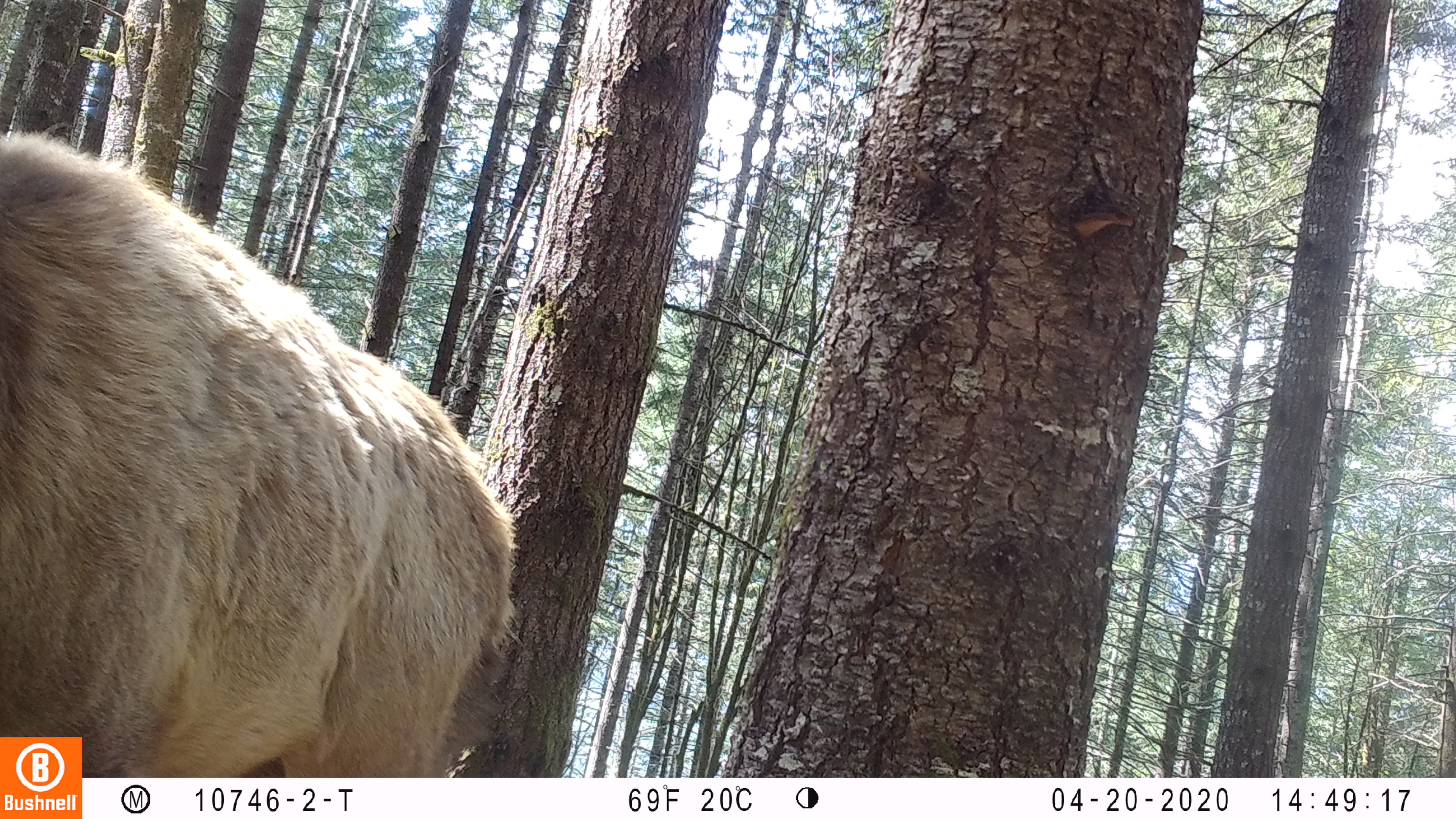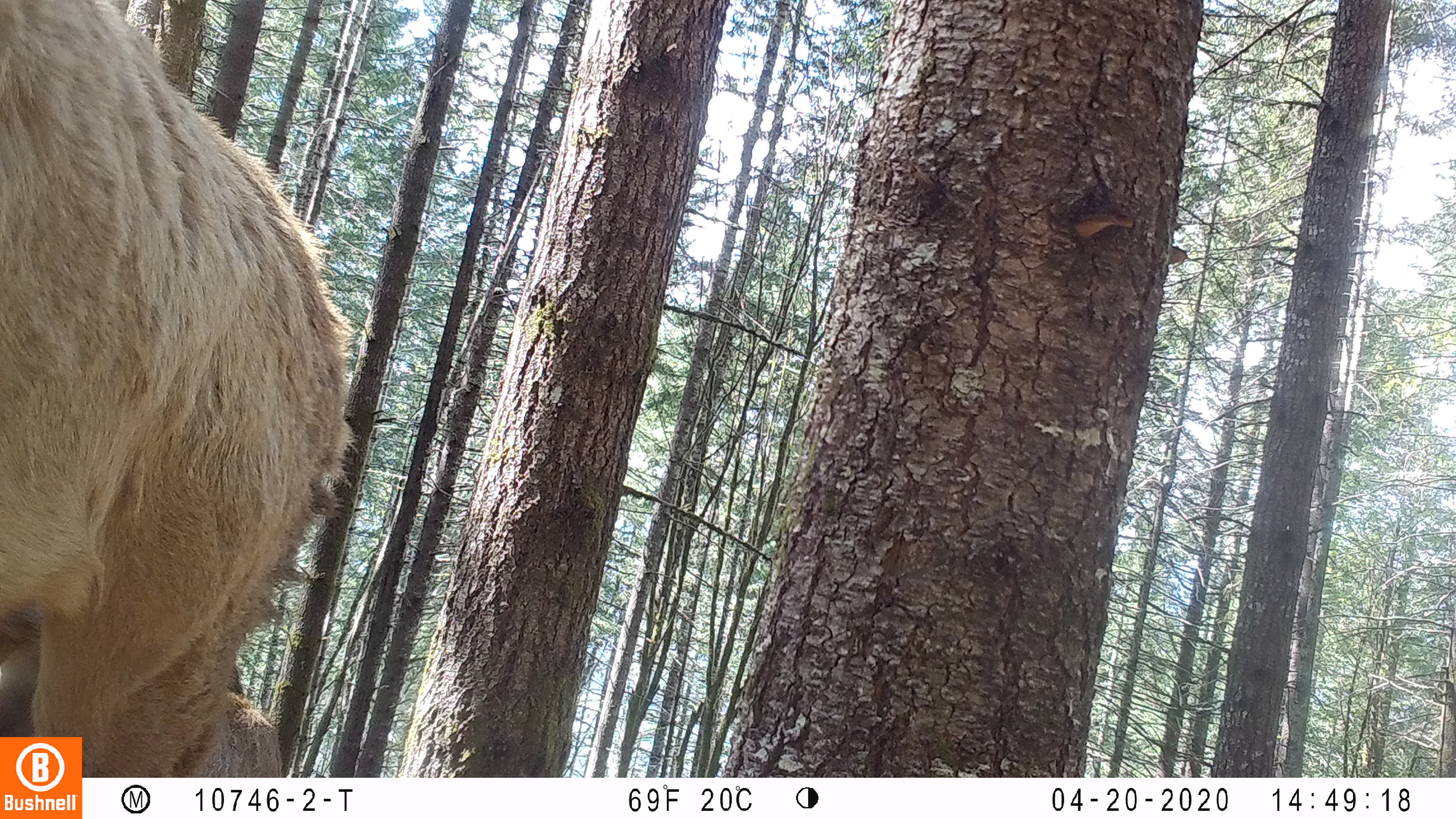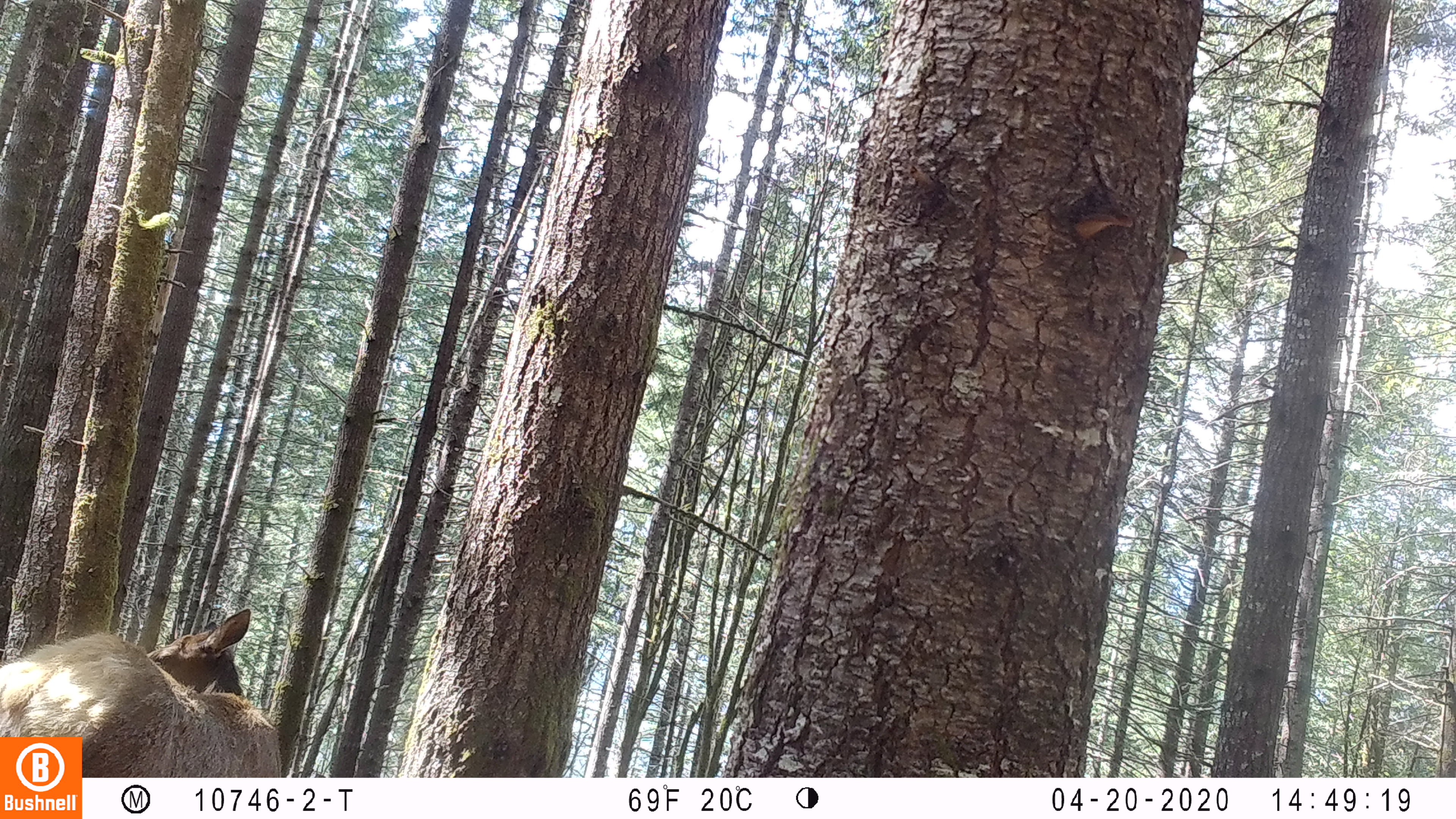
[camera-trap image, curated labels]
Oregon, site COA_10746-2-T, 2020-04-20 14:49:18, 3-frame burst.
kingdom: Animalia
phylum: Chordata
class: Mammalia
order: Artiodactyla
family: Cervidae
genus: Cervus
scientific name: Cervus canadensis roosevelti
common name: roosevelt elk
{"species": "roosevelt elk (Cervus canadensis roosevelti)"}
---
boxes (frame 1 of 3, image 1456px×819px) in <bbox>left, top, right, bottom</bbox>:
roosevelt elk: <bbox>4, 122, 526, 730</bbox>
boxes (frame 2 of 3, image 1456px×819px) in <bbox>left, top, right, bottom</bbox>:
roosevelt elk: <bbox>0, 0, 366, 727</bbox>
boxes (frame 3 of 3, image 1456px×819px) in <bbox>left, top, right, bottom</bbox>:
roosevelt elk: <bbox>0, 603, 283, 732</bbox>